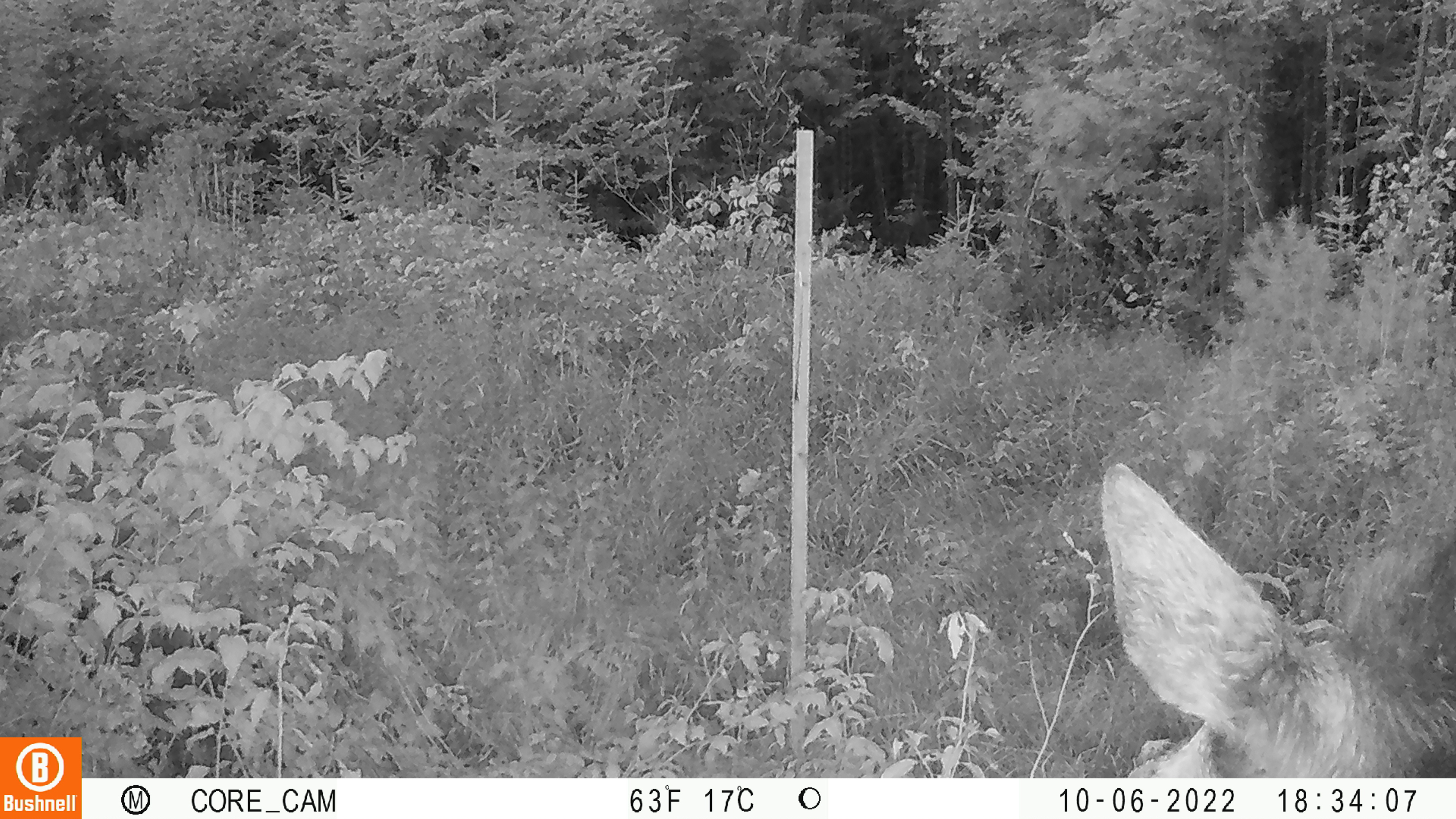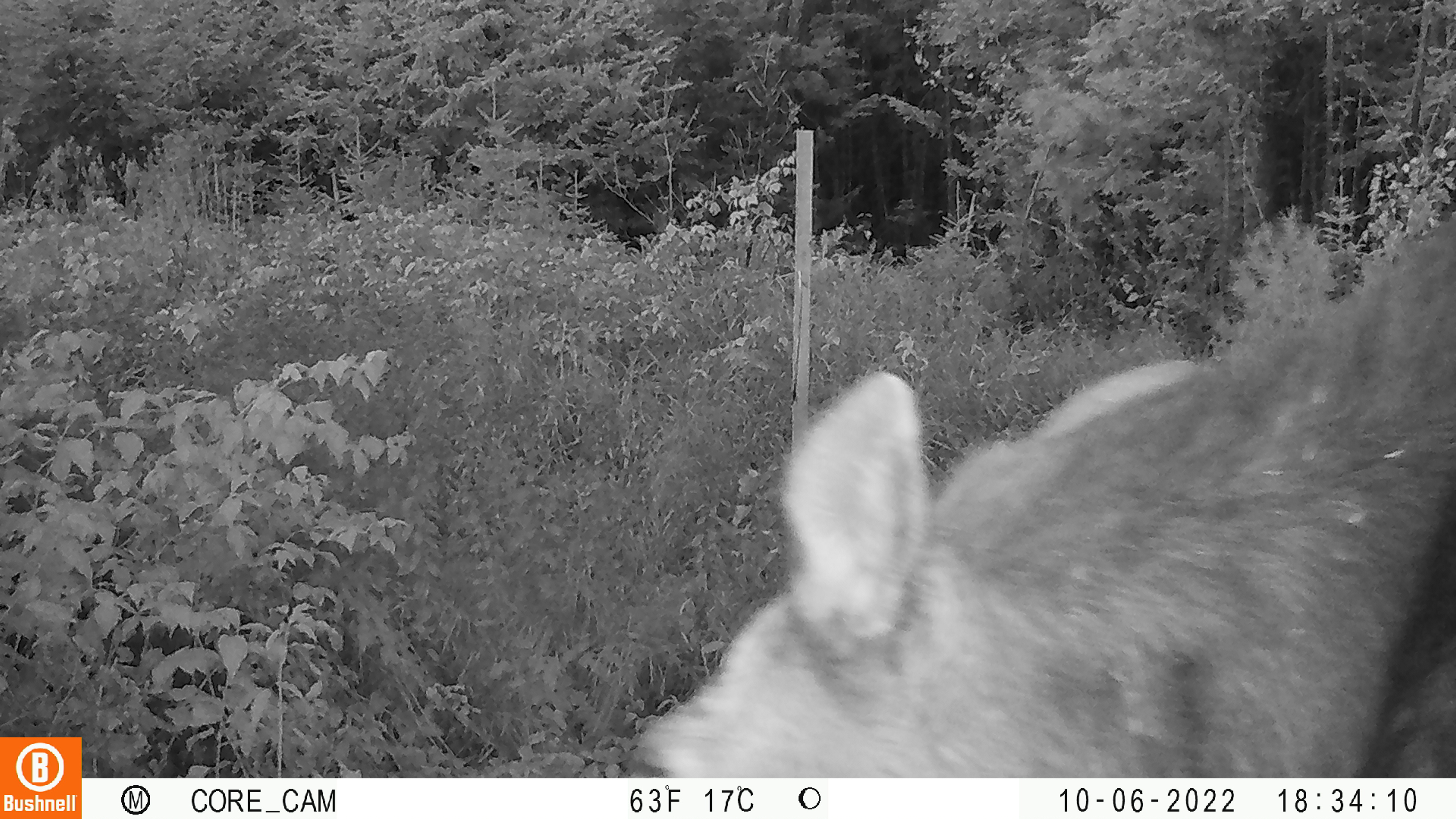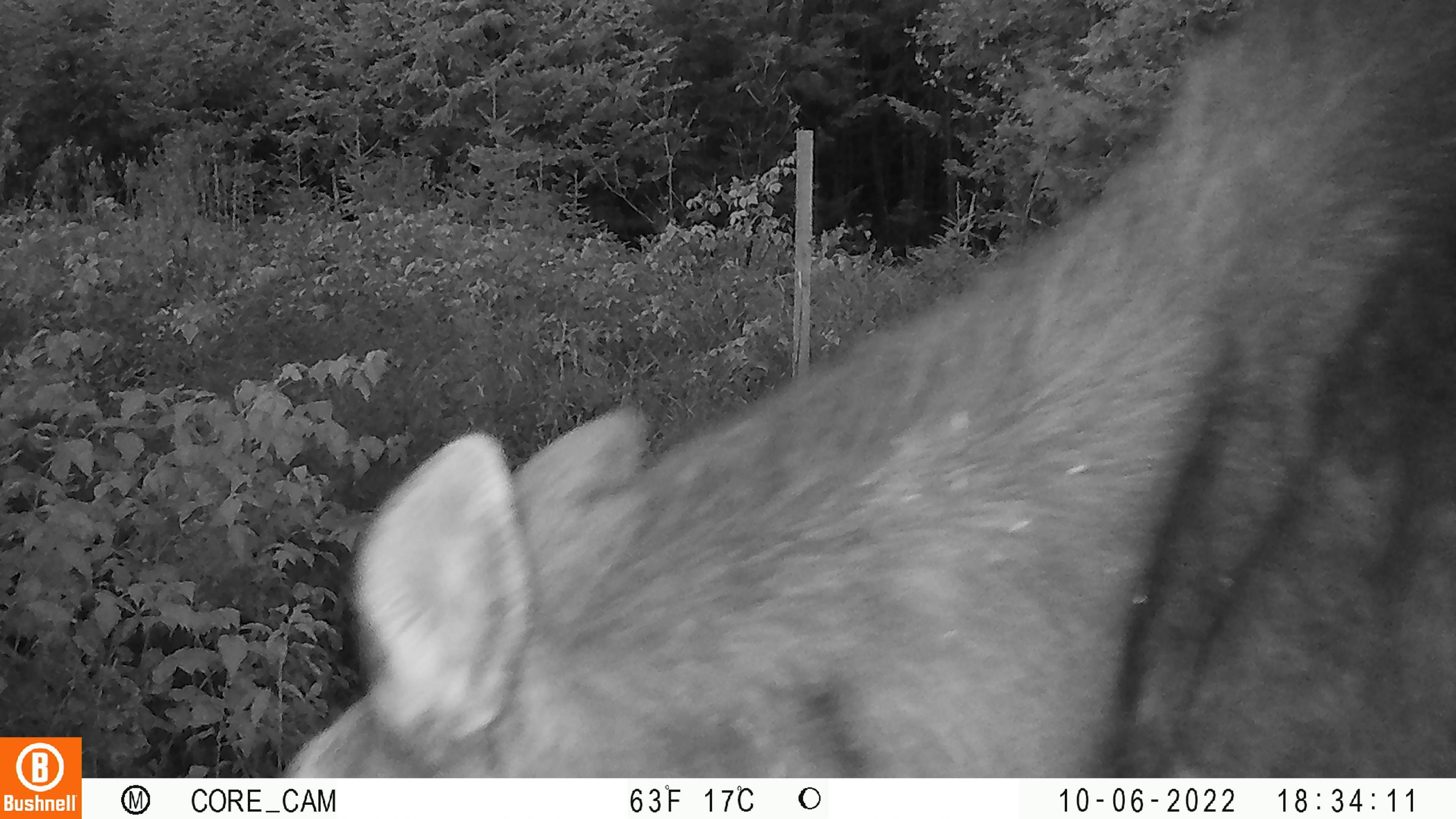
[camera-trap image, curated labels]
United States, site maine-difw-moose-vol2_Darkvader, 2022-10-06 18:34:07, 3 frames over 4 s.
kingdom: Animalia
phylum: Chordata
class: Mammalia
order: Artiodactyla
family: Cervidae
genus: Alces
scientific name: Alces alces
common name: moose